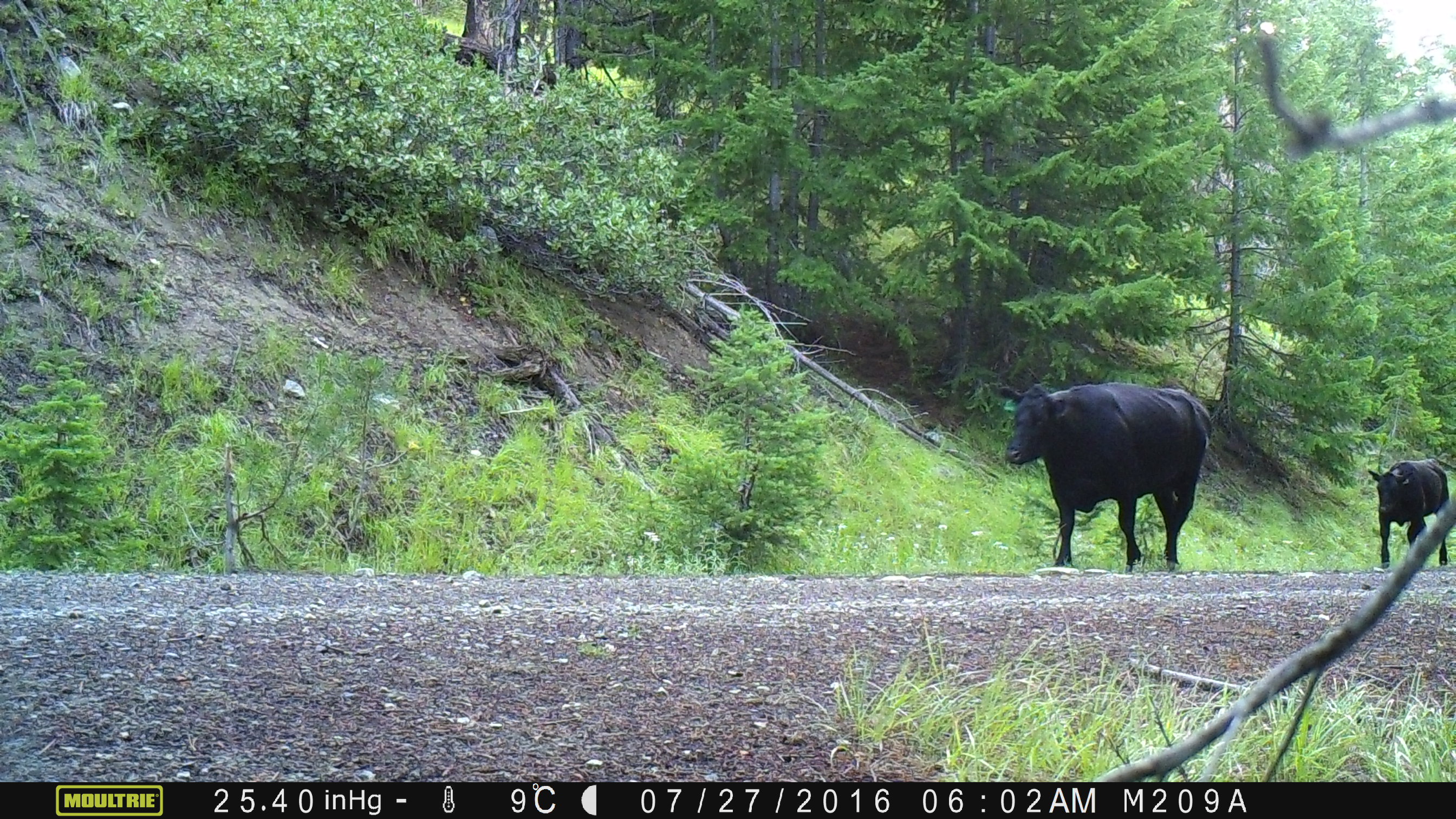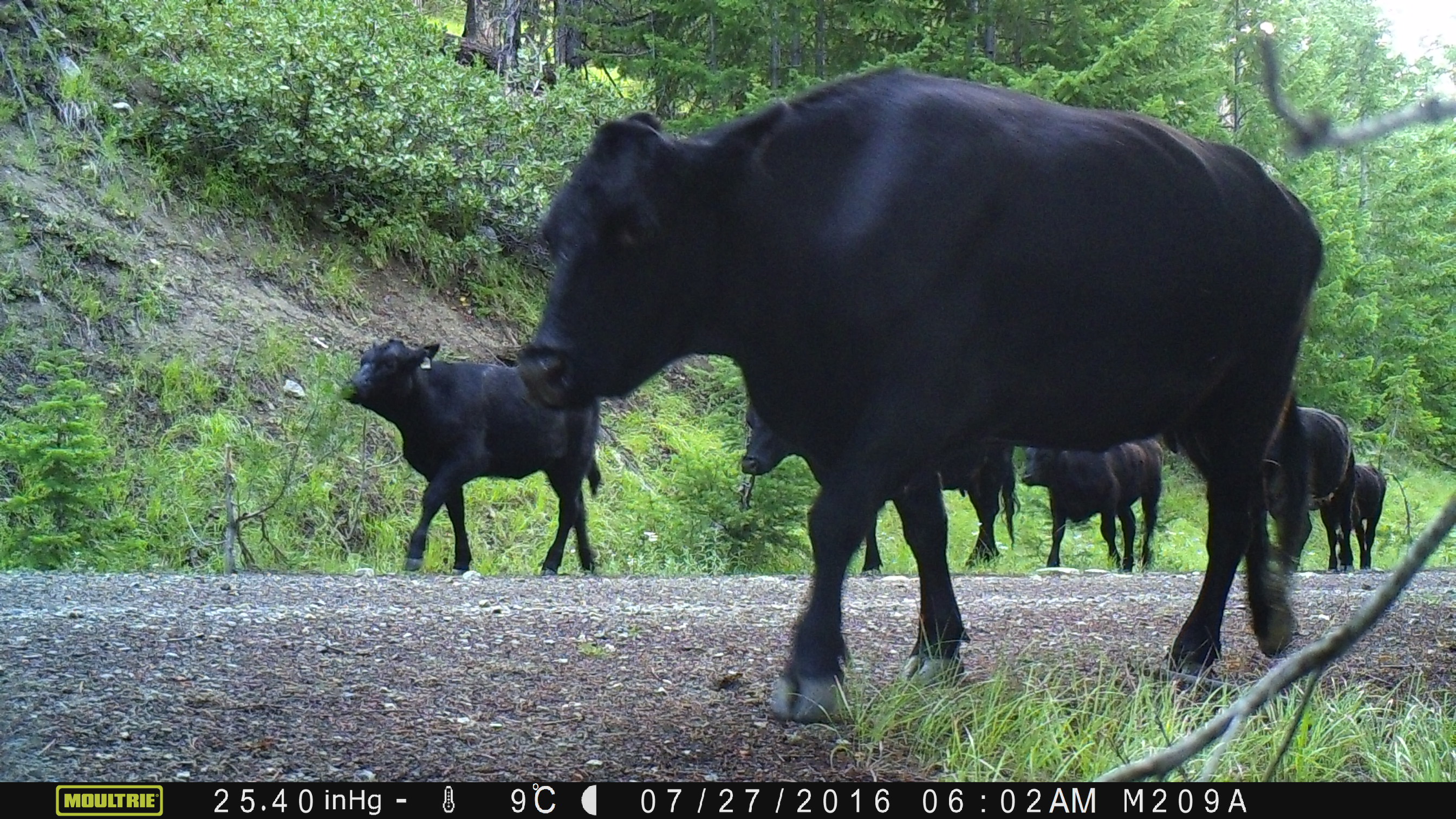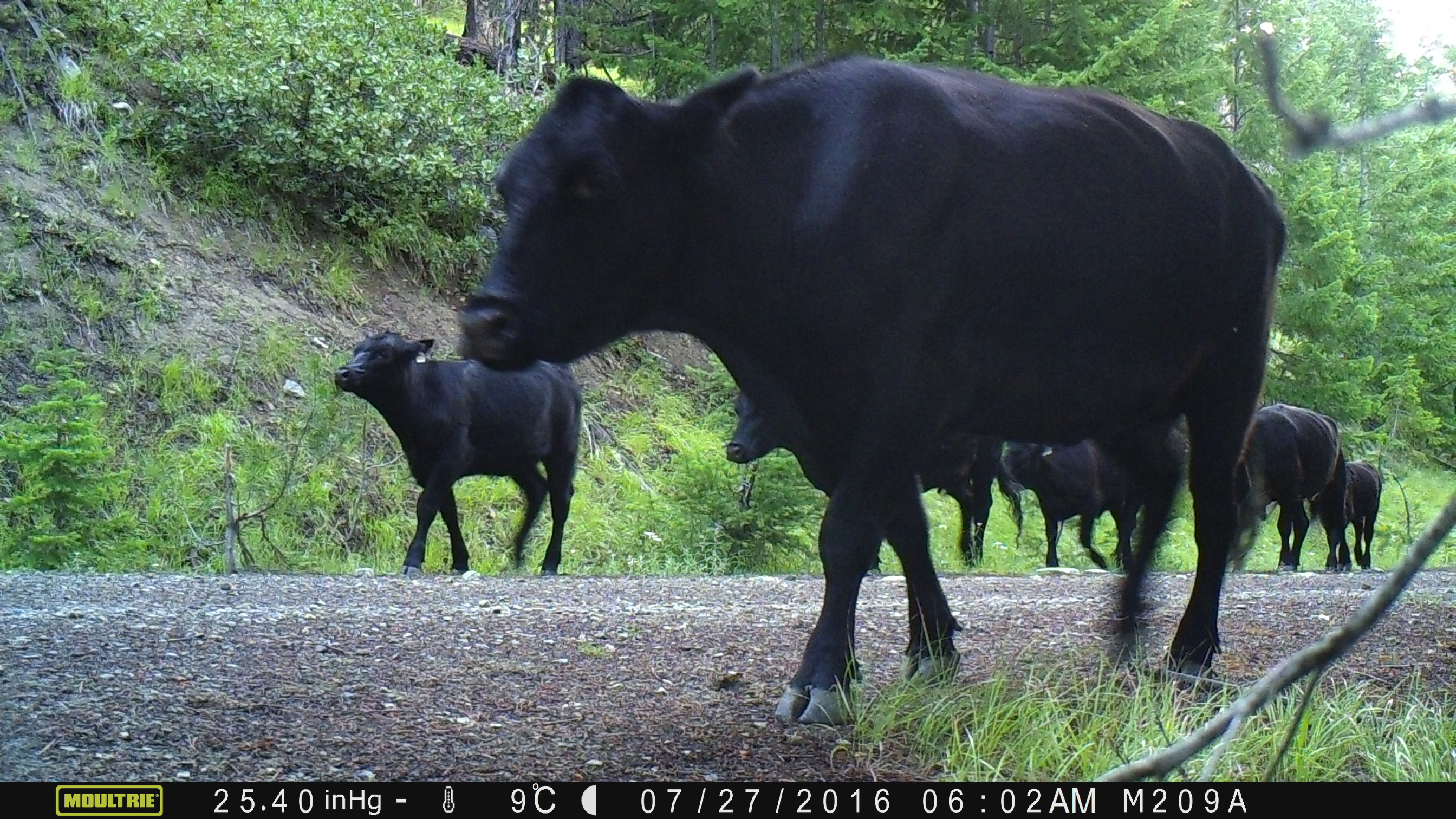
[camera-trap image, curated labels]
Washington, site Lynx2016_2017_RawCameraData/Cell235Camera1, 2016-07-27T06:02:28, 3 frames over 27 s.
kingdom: Animalia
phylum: Chordata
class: Mammalia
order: Artiodactyla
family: Bovidae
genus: Bos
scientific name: Bos taurus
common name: domestic cattle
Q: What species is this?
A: Domestic cattle (Bos taurus).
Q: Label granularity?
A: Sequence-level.